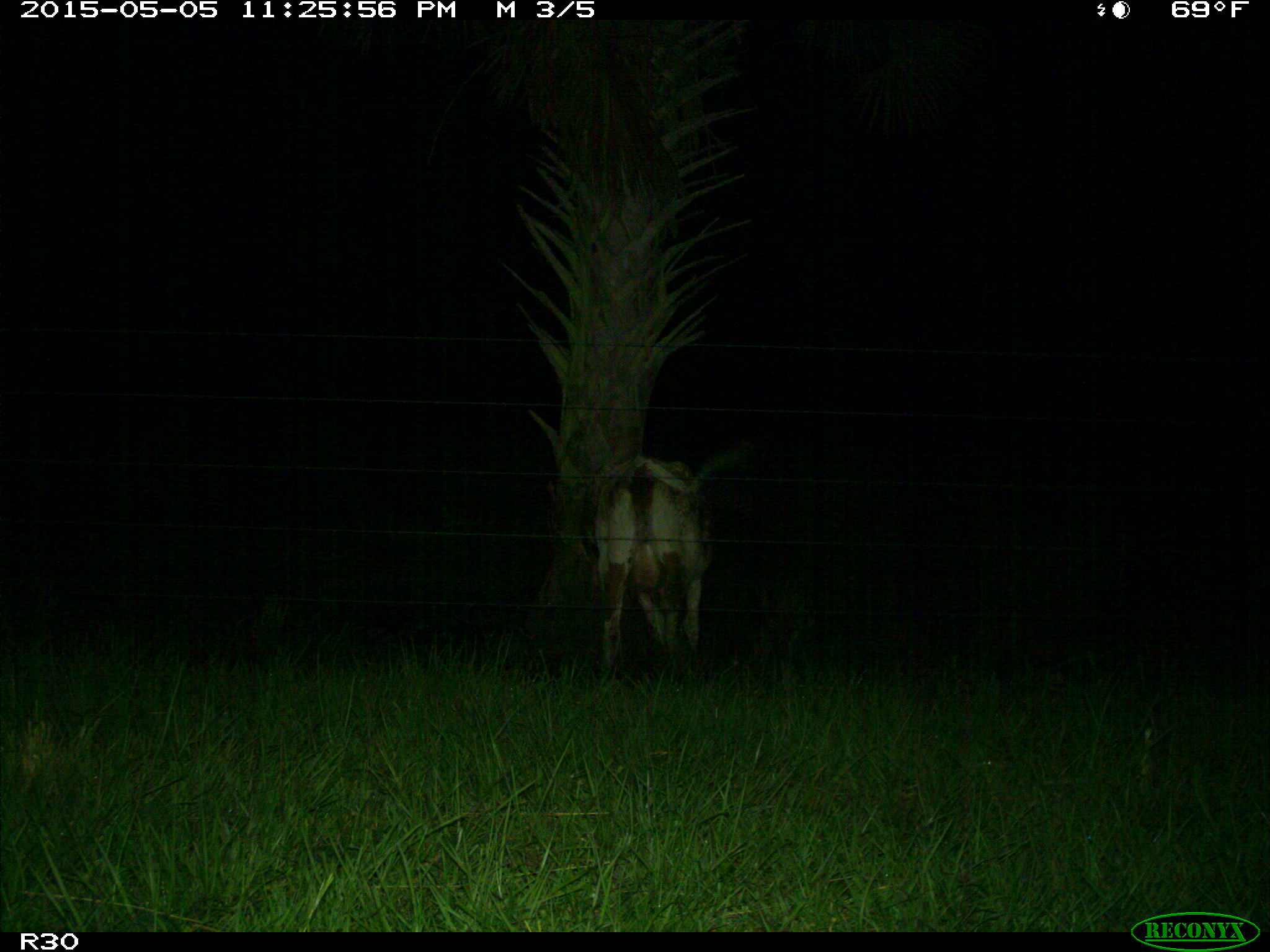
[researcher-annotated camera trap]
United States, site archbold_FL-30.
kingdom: Animalia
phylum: Chordata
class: Mammalia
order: Artiodactyla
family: Bovidae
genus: Bos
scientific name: Bos taurus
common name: domestic cow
Bos taurus (domestic cow).